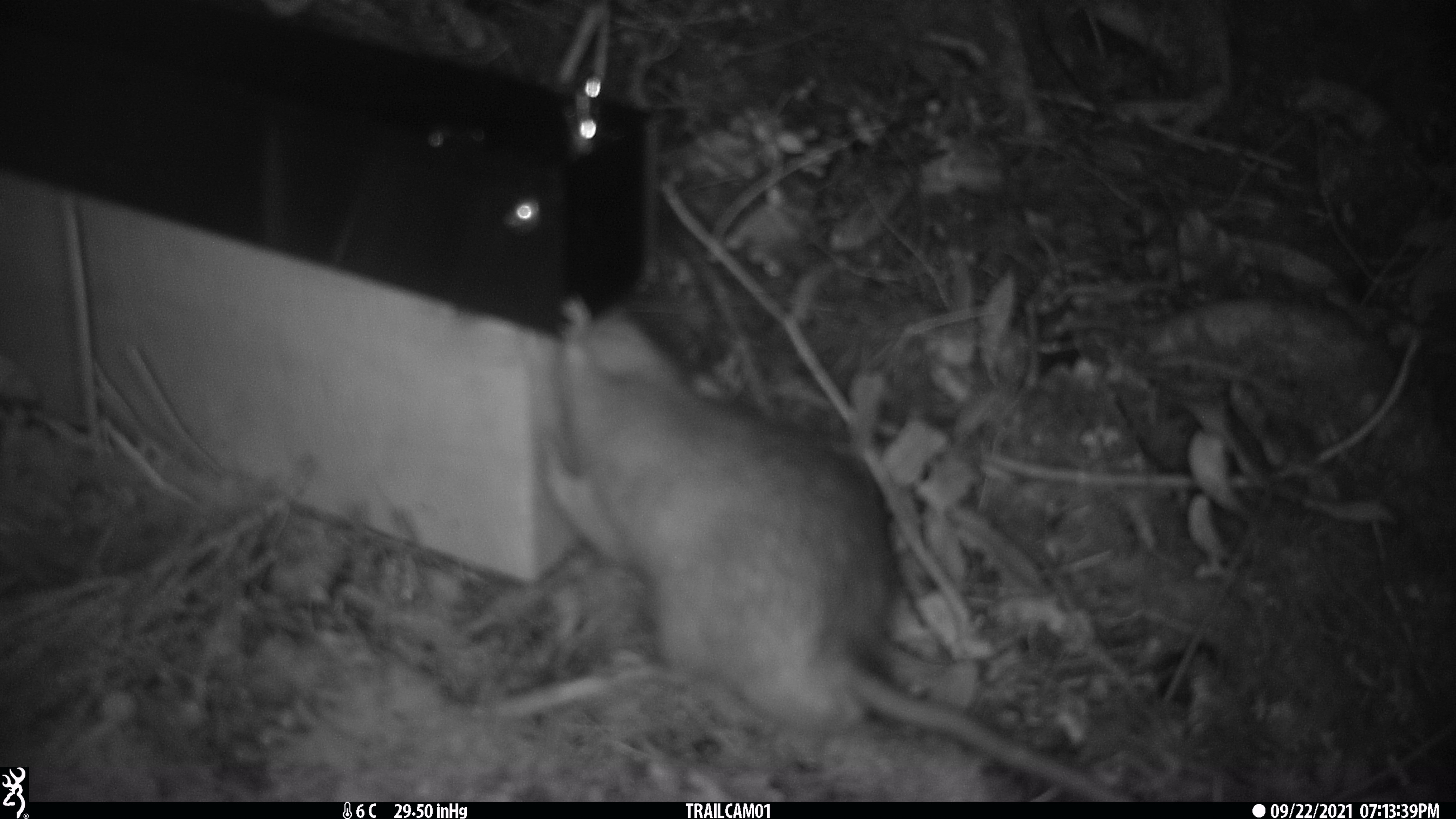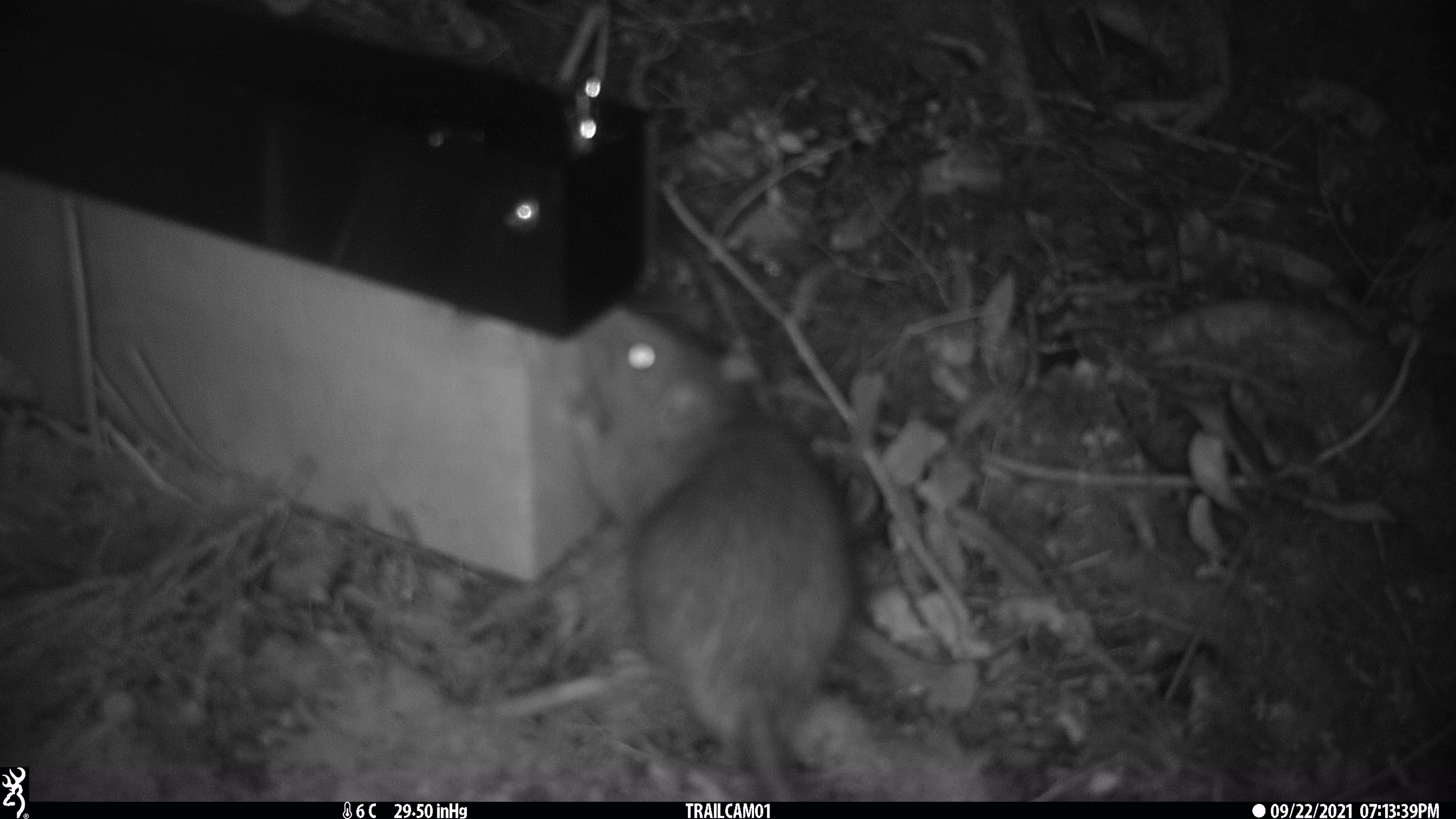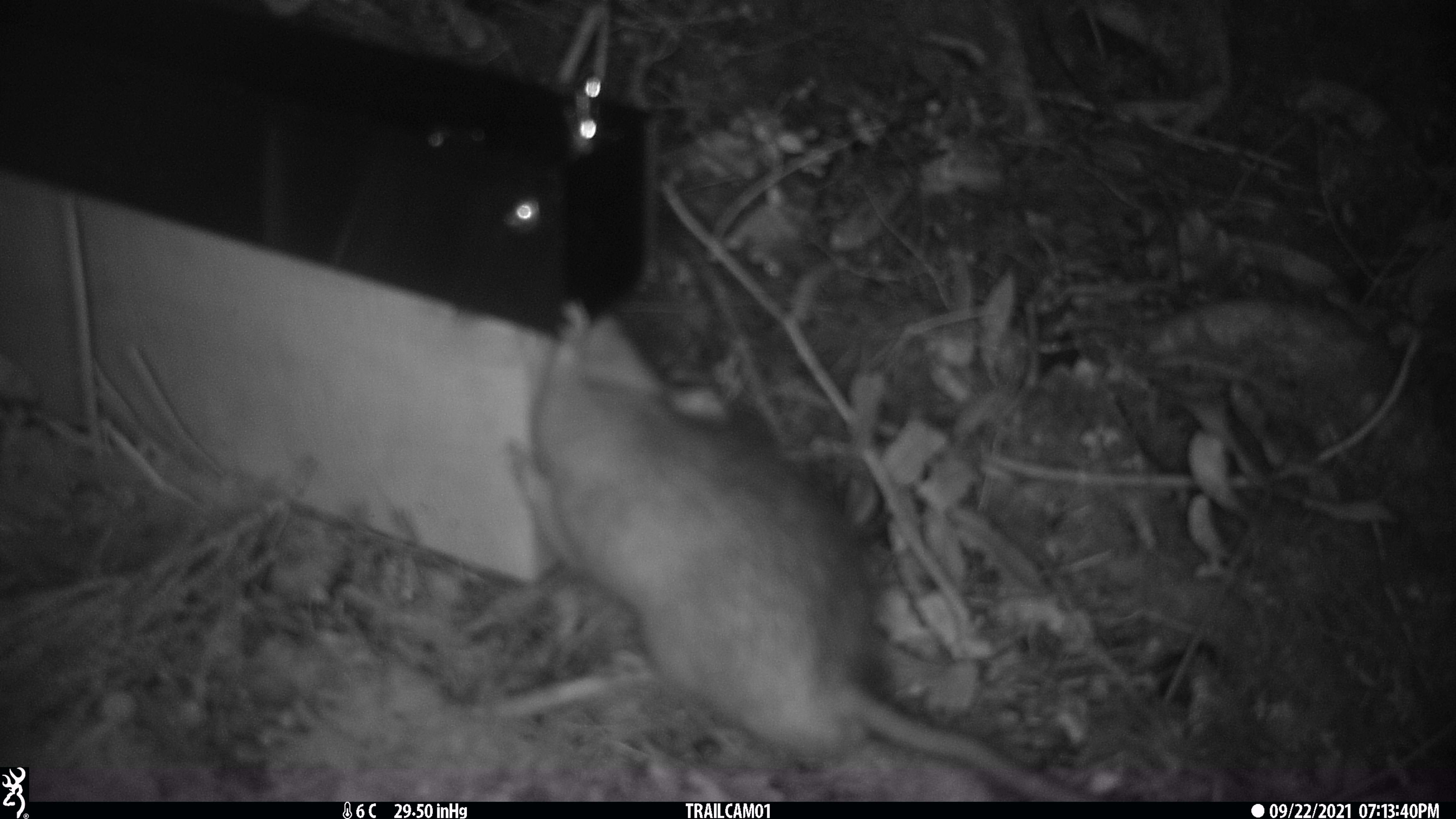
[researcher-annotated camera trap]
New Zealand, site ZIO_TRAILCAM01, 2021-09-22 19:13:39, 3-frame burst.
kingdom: Animalia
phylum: Chordata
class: Mammalia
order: Rodentia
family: Muridae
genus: Rattus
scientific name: Rattus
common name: rat